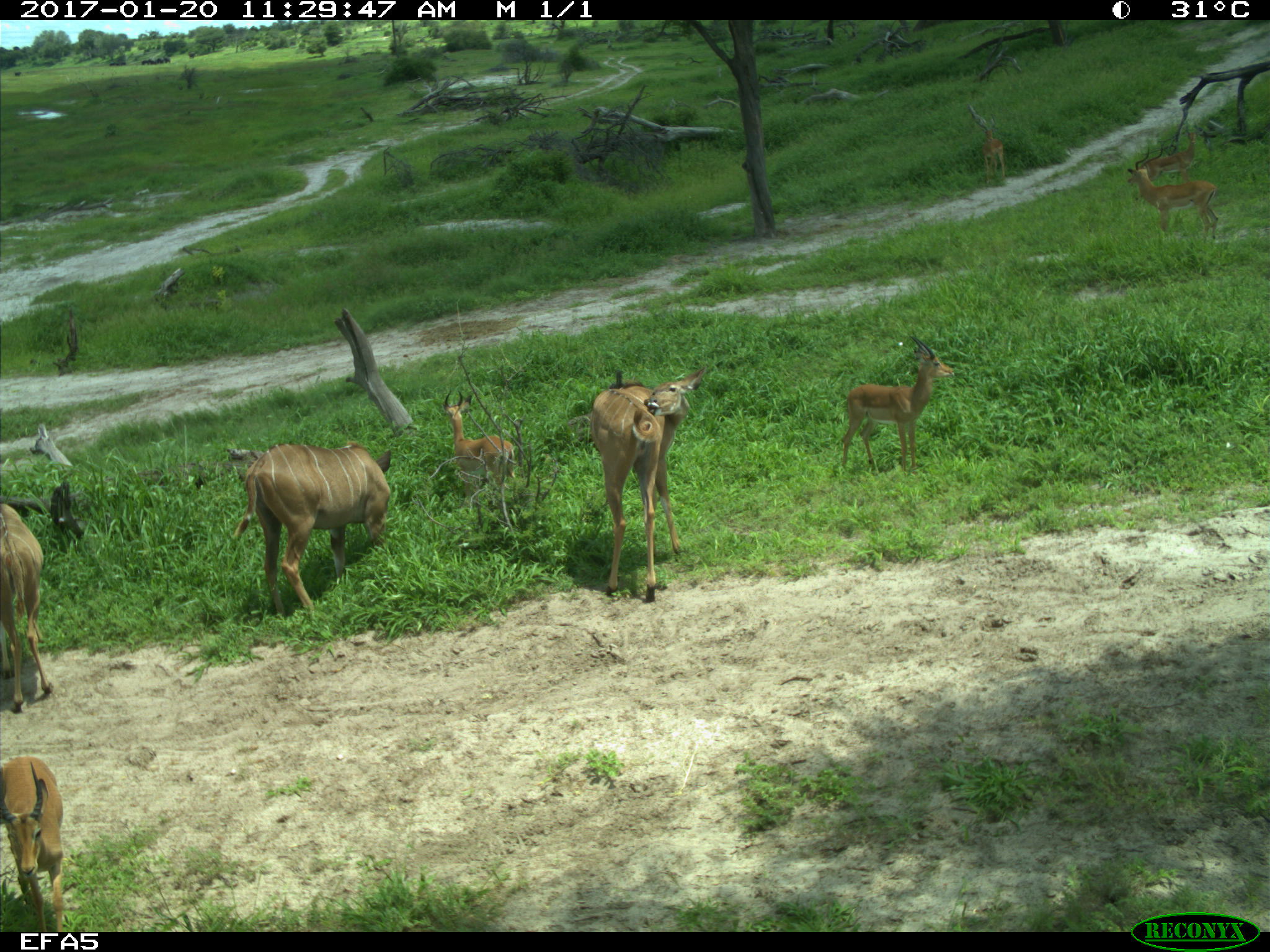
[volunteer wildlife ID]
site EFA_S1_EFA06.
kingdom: Animalia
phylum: Chordata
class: Mammalia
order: Artiodactyla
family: Bovidae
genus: Aepyceros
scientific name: Aepyceros melampus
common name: impala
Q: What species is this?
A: Impala (Aepyceros melampus).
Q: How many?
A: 6.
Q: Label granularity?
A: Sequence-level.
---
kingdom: Animalia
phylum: Chordata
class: Mammalia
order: Artiodactyla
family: Bovidae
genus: Tragelaphus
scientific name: Tragelaphus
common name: kudu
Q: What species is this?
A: Kudu (Tragelaphus).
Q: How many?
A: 3.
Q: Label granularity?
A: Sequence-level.